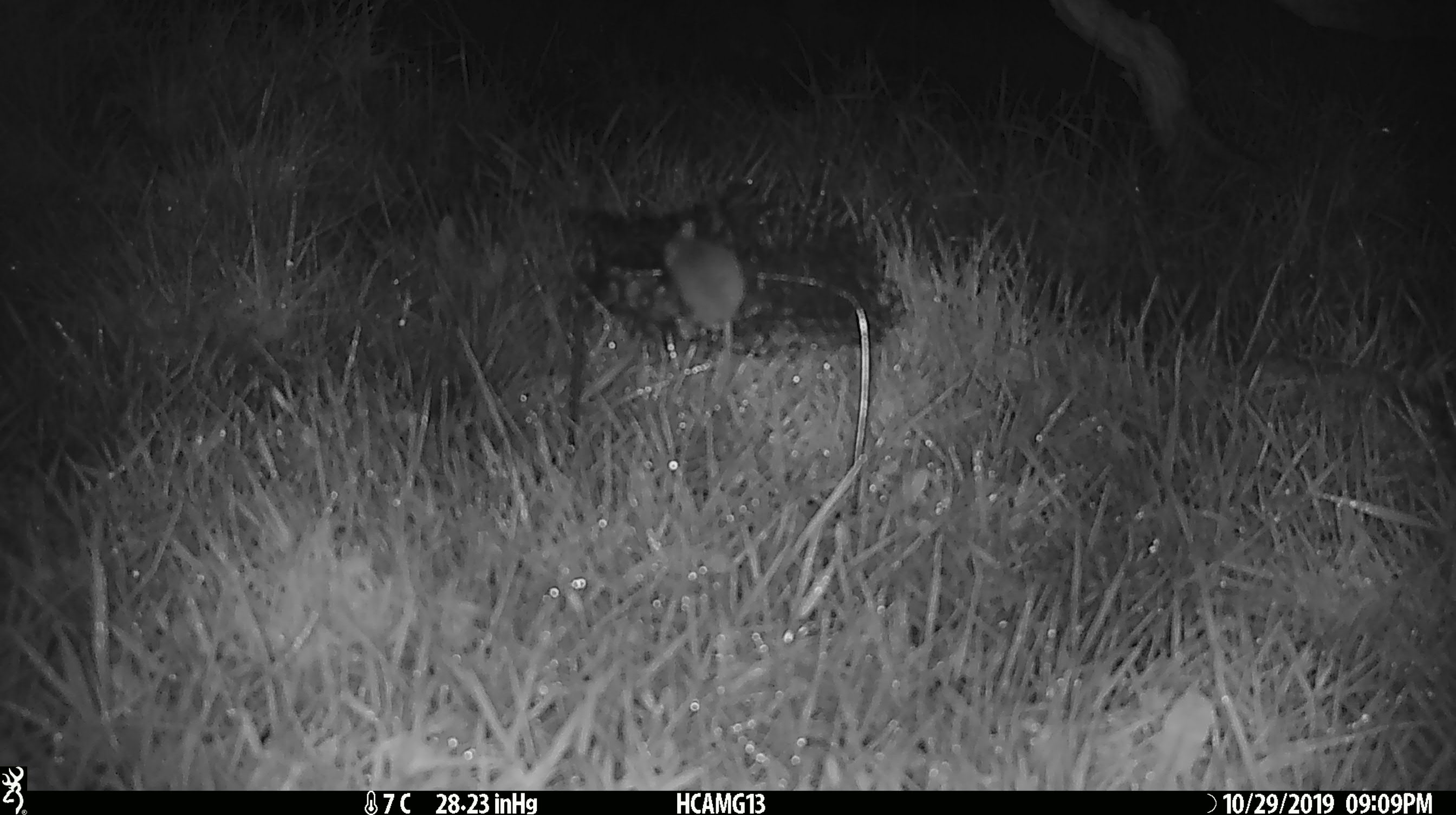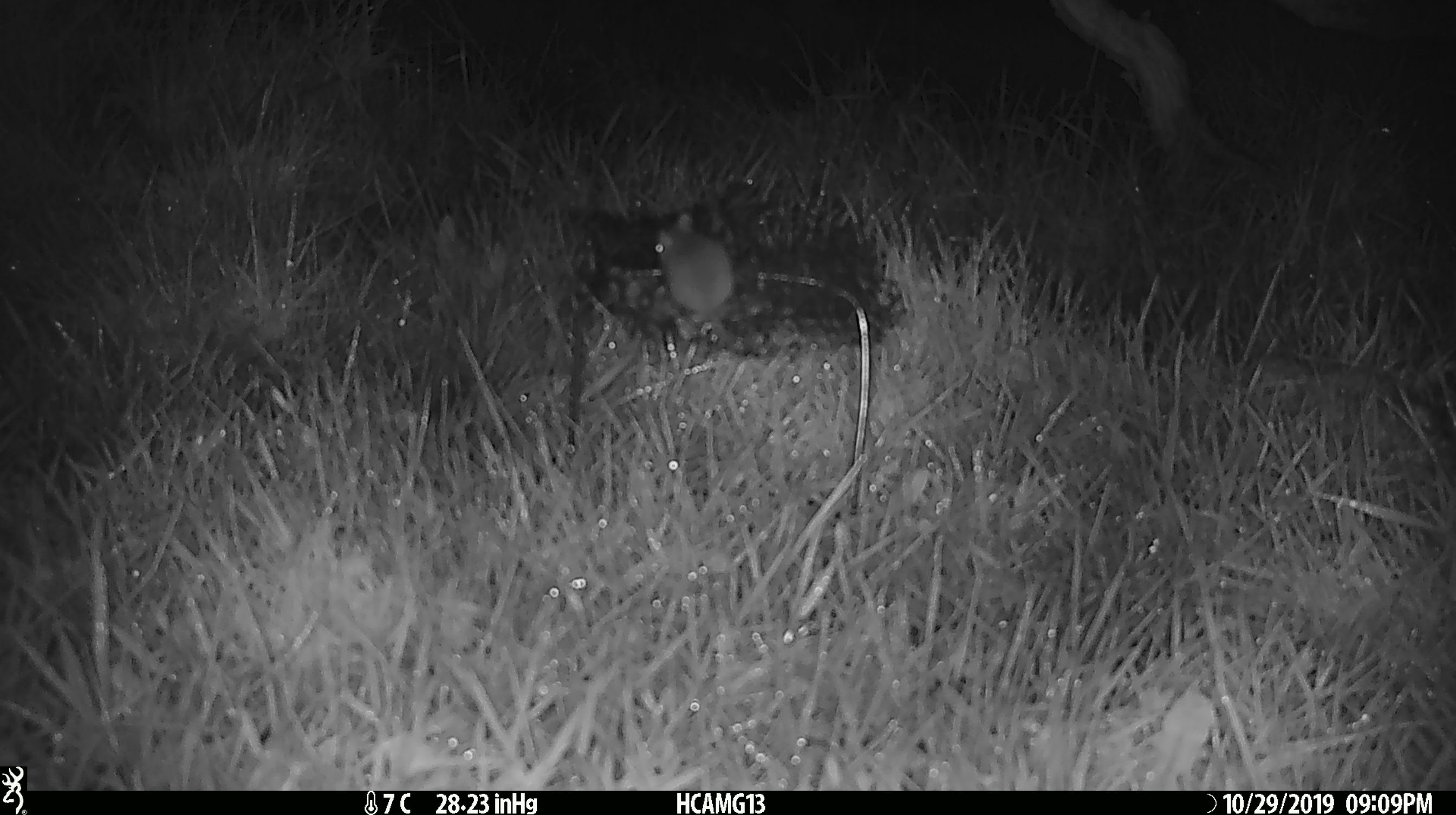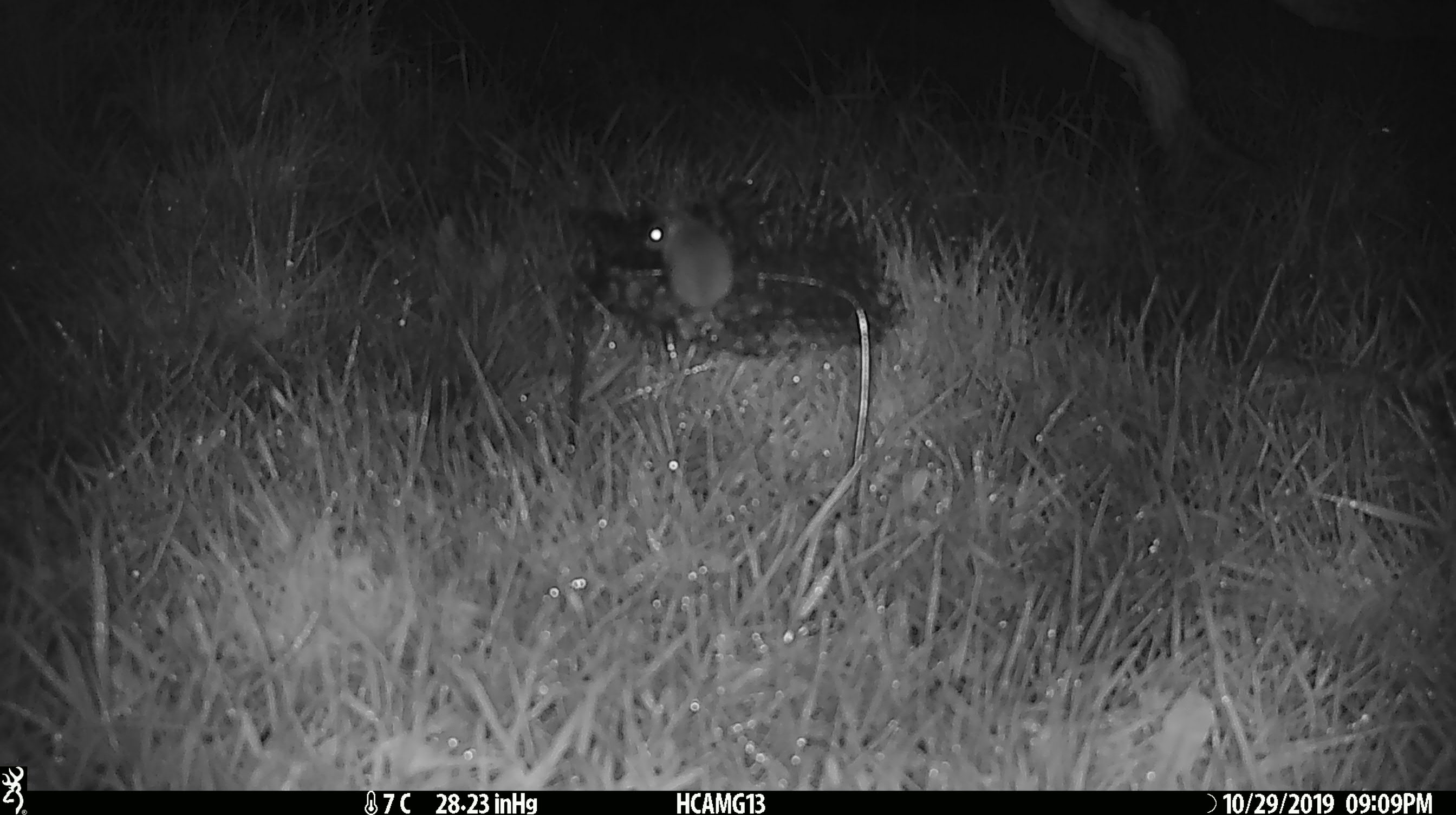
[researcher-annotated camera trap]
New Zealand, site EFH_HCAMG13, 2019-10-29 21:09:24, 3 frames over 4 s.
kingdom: Animalia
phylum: Chordata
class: Mammalia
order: Rodentia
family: Muridae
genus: Mus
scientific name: Mus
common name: mouse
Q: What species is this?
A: Mouse (Mus).